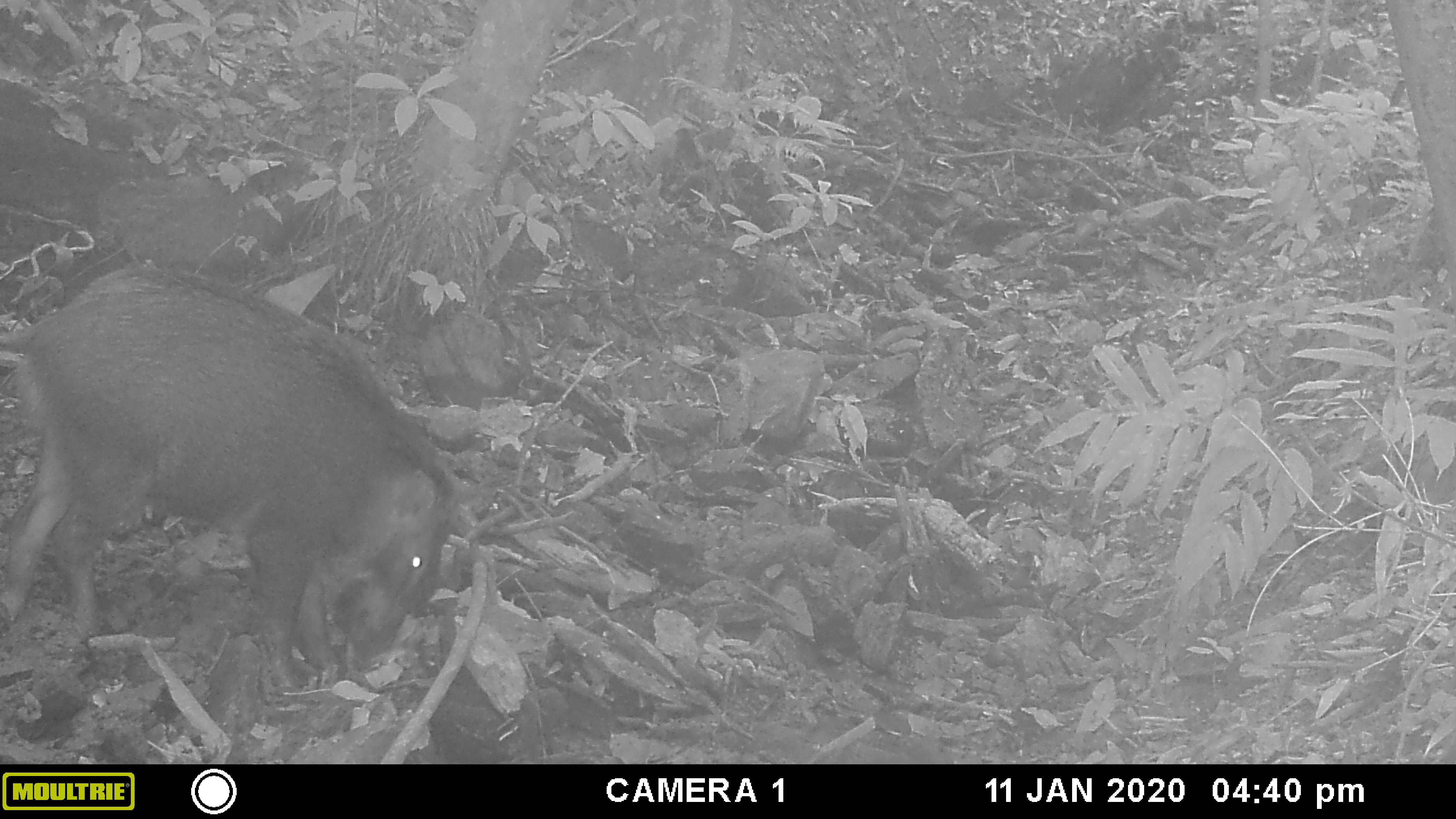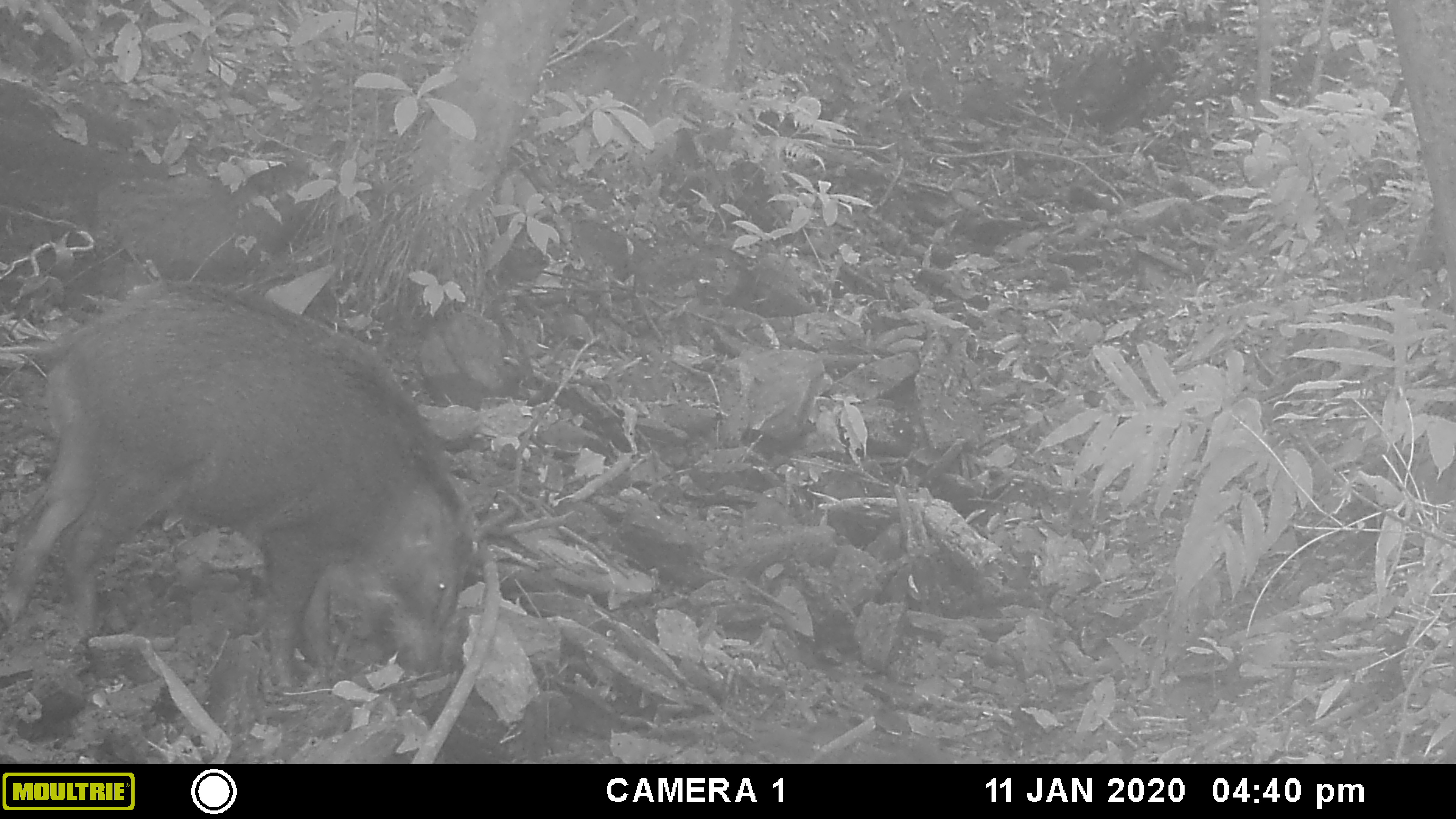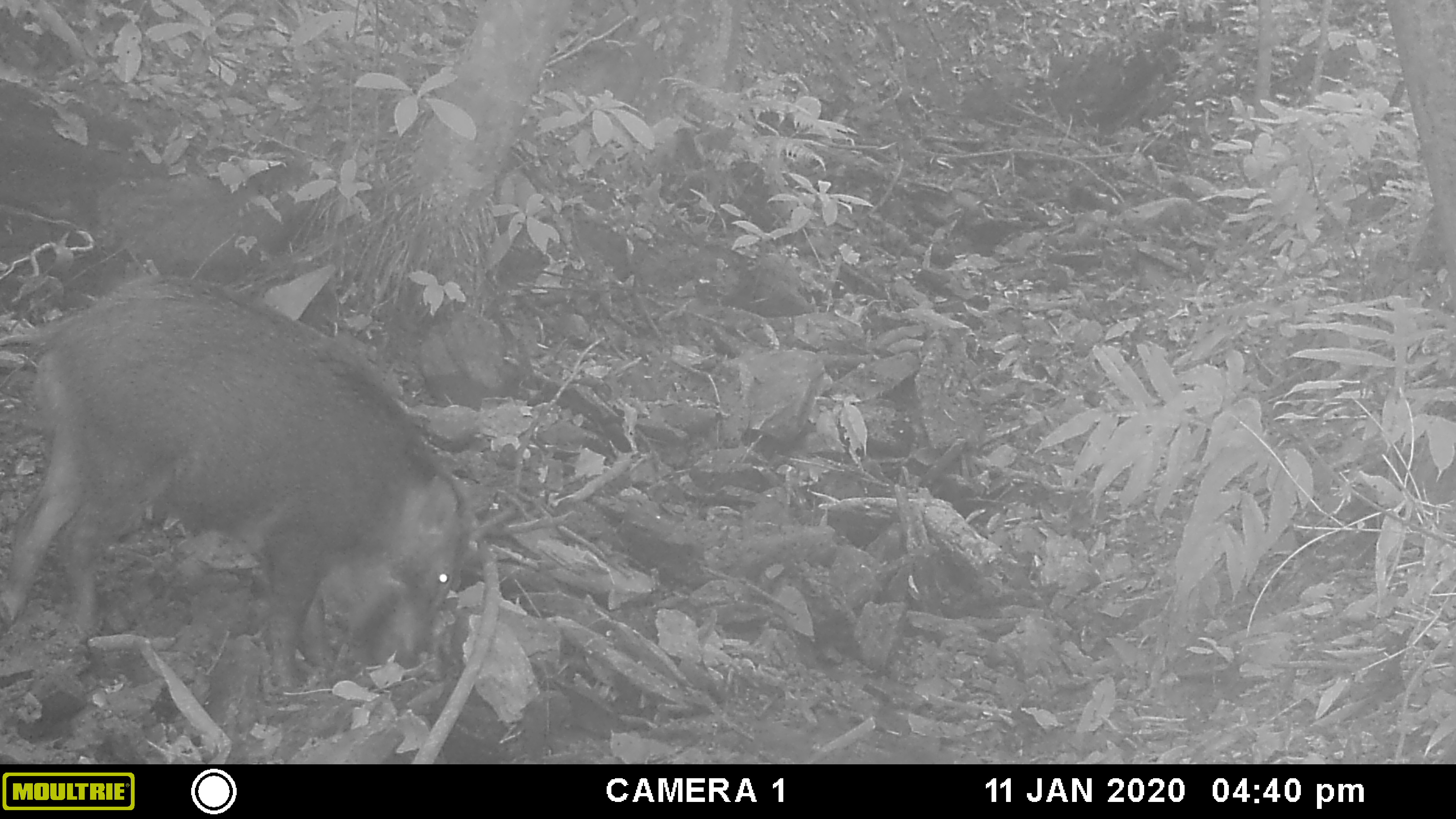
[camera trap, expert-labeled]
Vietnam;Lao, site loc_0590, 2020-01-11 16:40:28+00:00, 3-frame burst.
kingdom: Animalia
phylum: Chordata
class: Mammalia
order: Artiodactyla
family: Suidae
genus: Sus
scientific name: Sus scrofa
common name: eurasian wild pig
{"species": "eurasian wild pig (Sus scrofa)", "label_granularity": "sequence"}